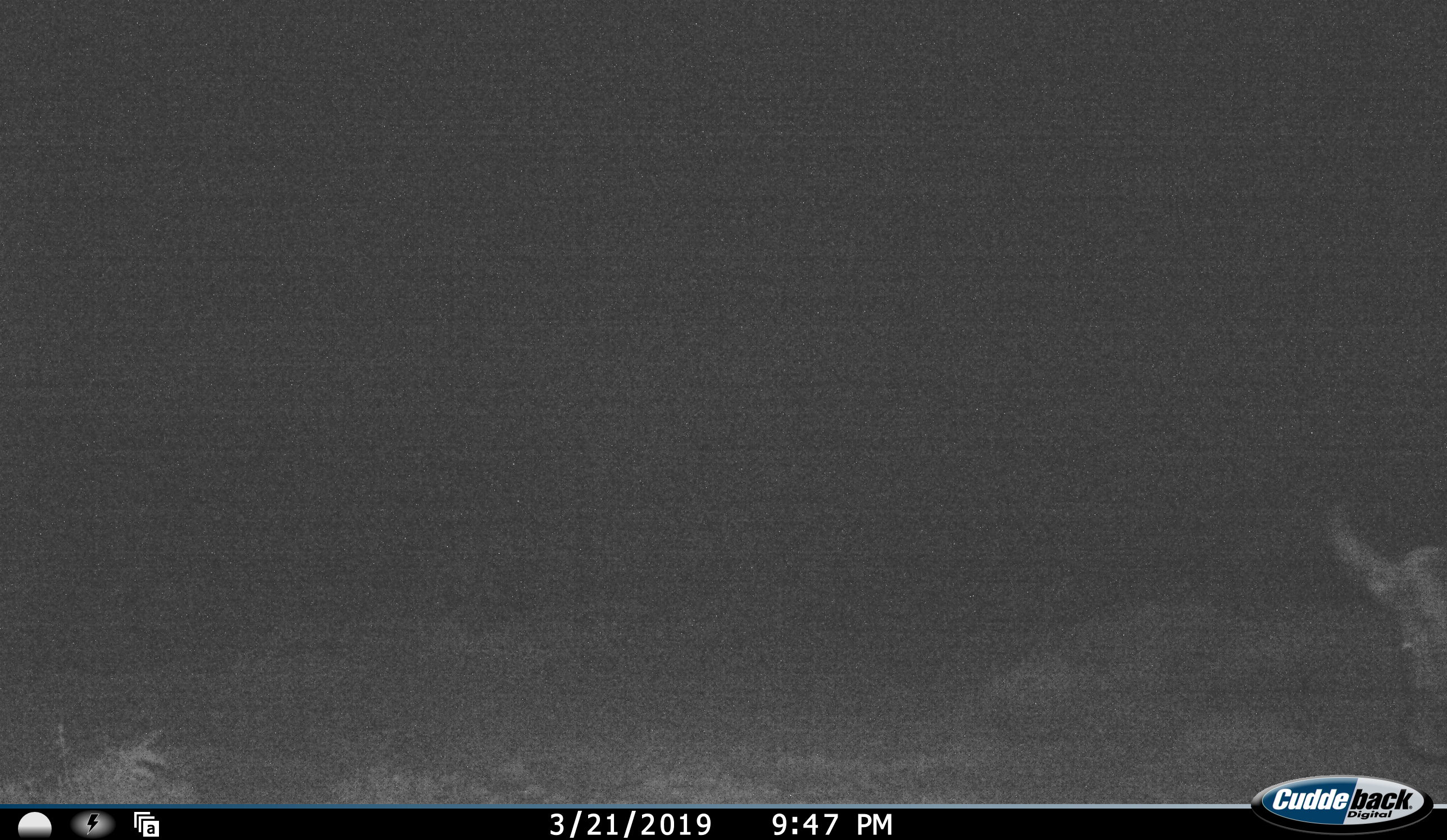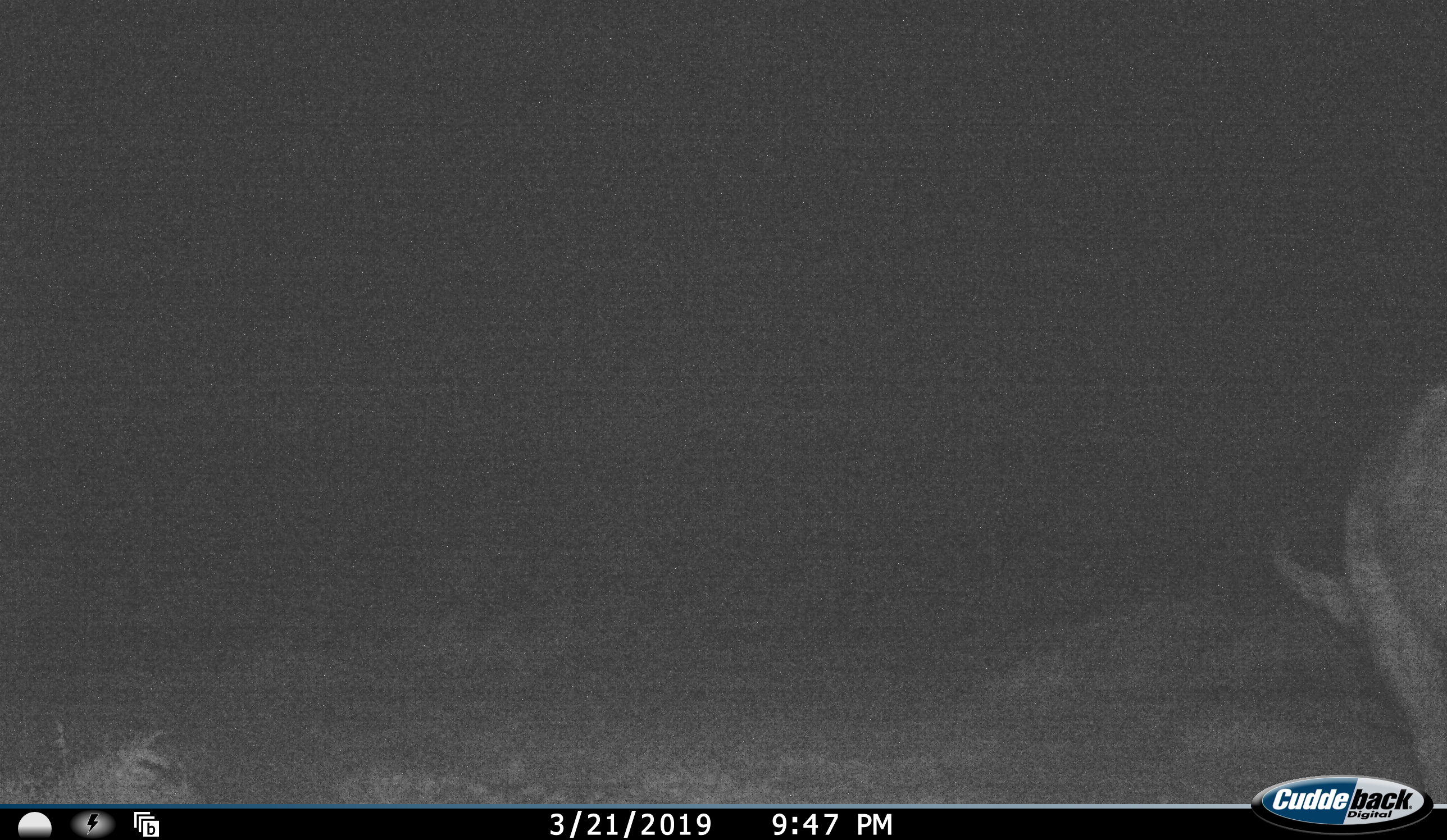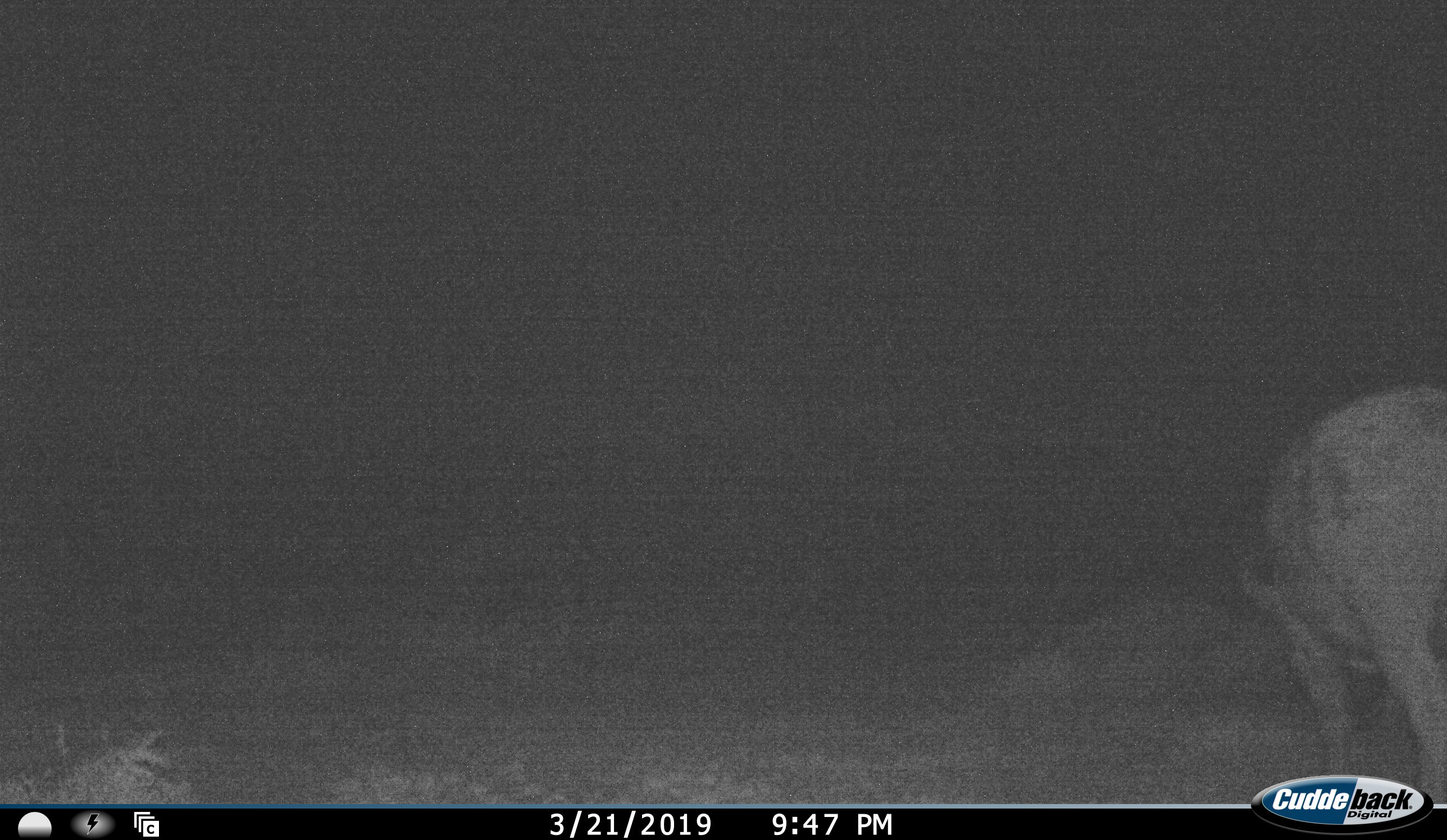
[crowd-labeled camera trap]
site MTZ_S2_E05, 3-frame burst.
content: unidentified animal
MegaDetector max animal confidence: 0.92